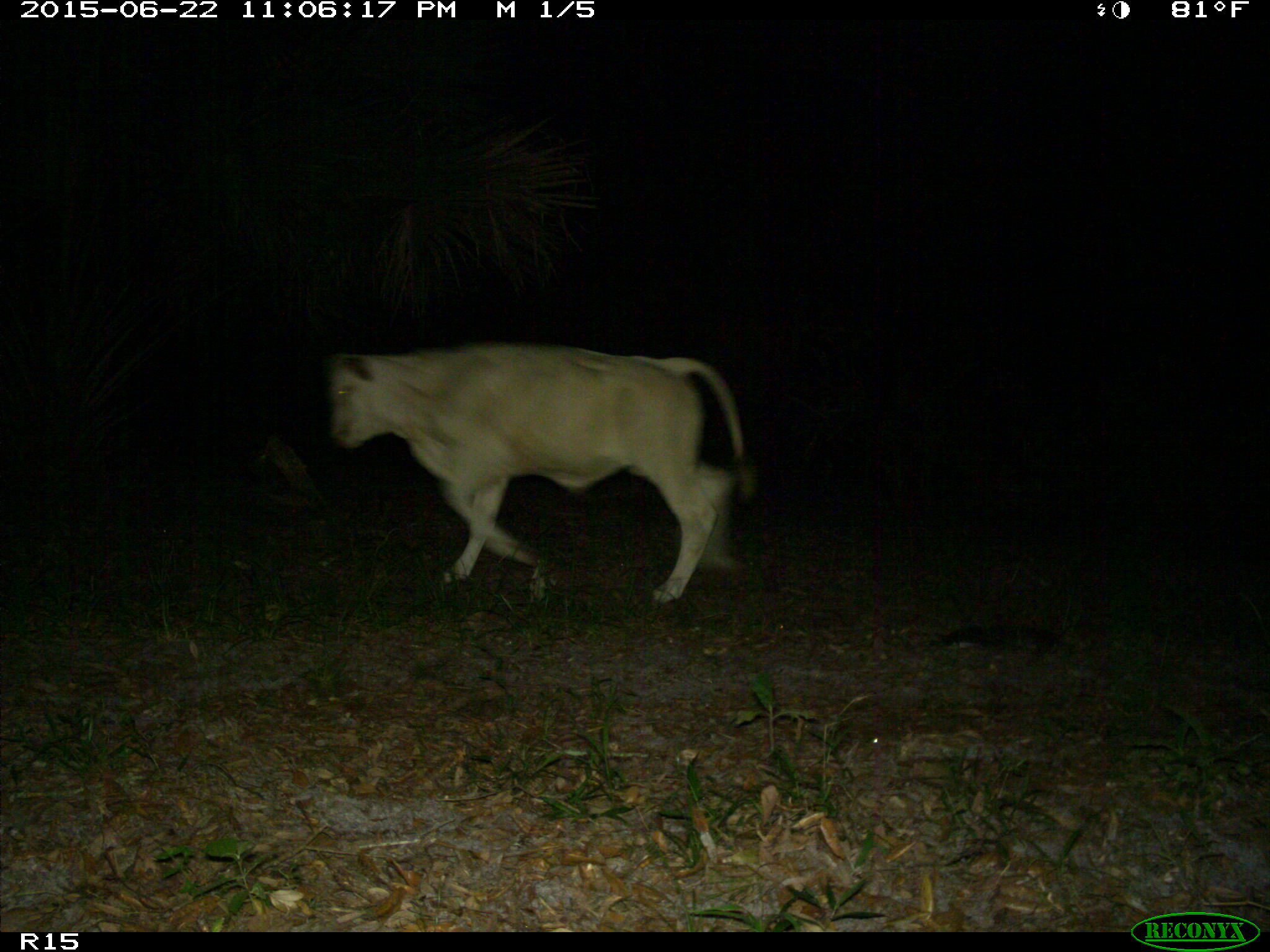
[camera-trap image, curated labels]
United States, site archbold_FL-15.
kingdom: Animalia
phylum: Chordata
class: Mammalia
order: Artiodactyla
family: Bovidae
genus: Bos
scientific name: Bos taurus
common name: domestic cow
Bos taurus (domestic cow).